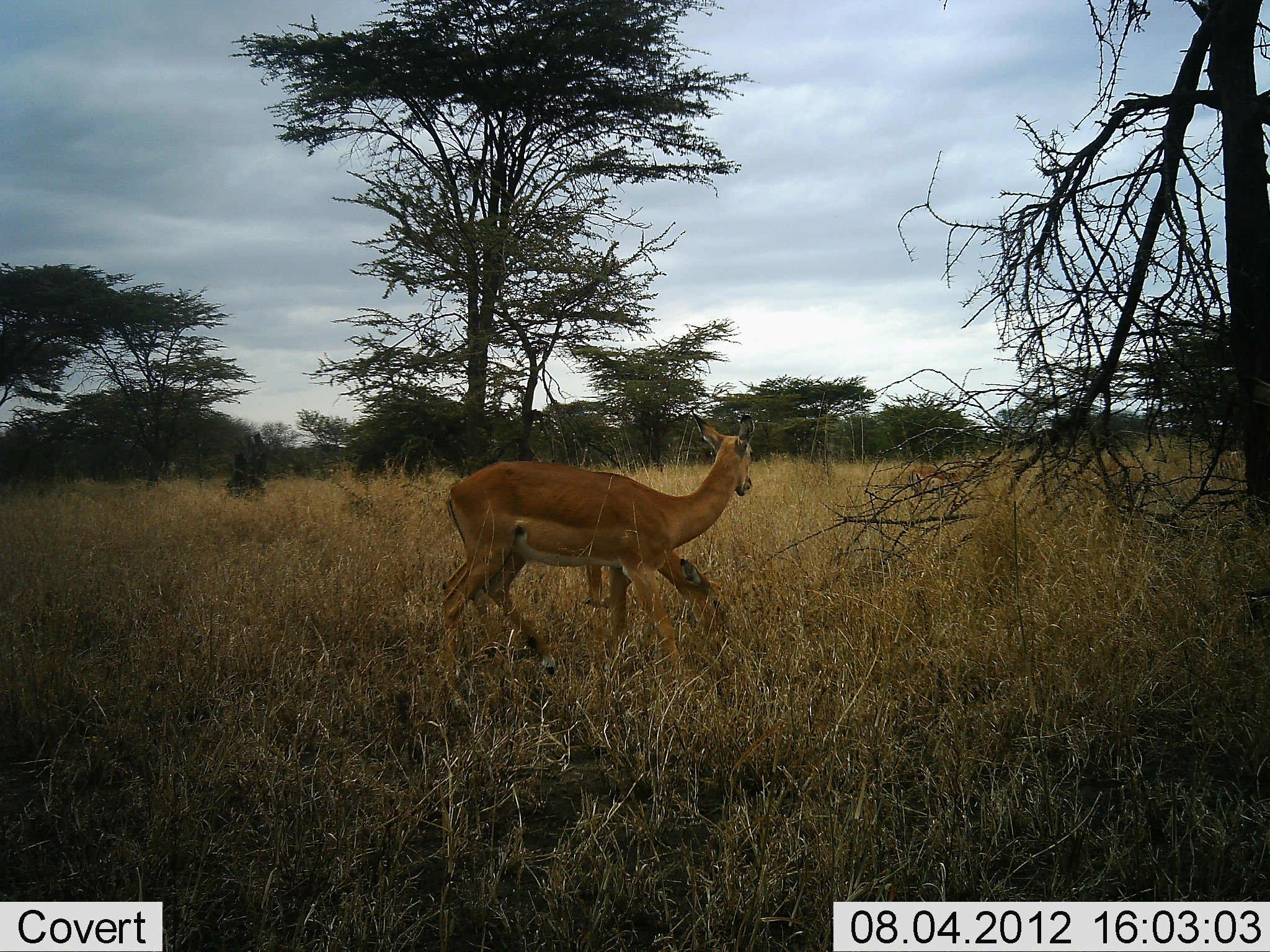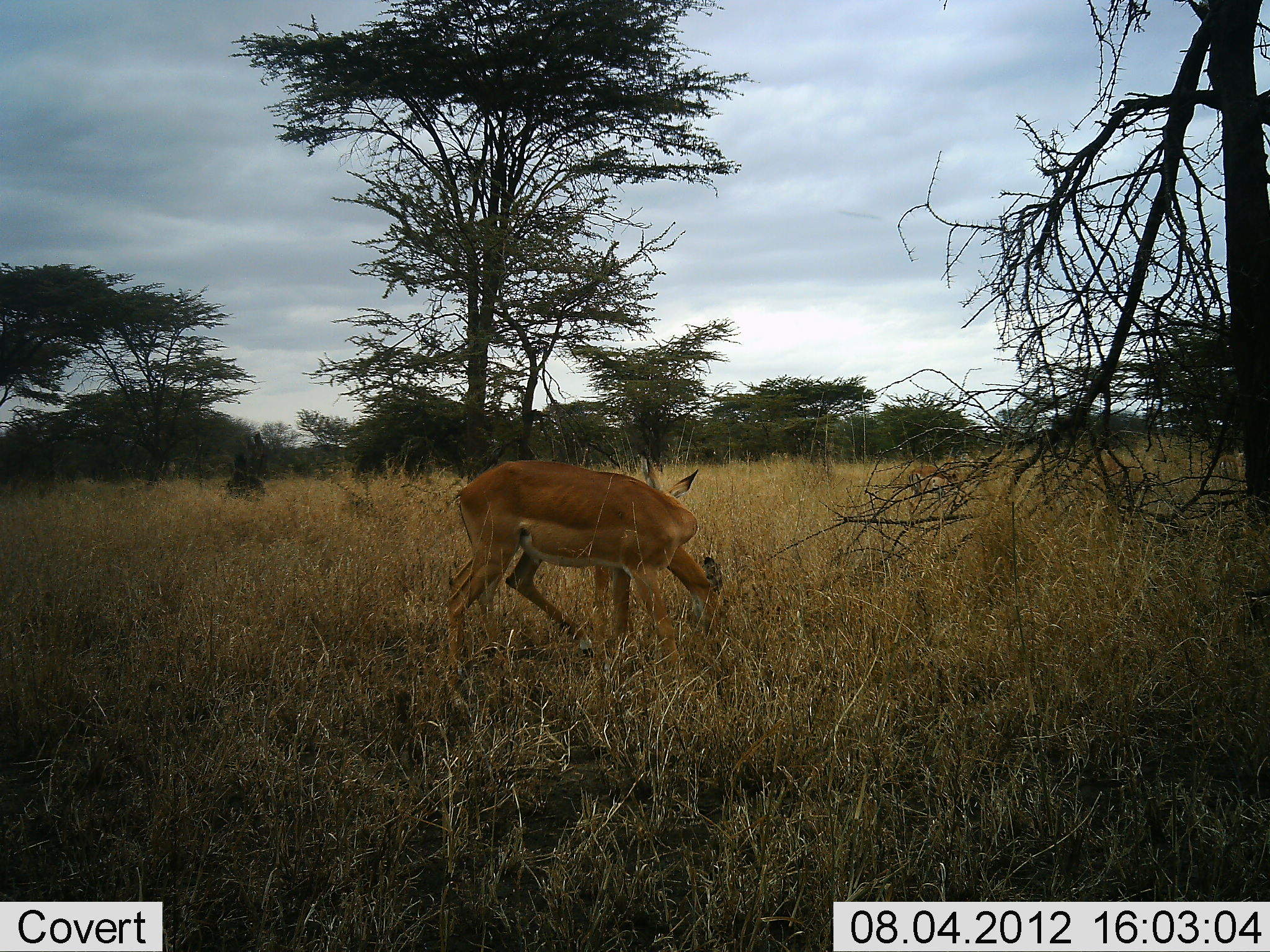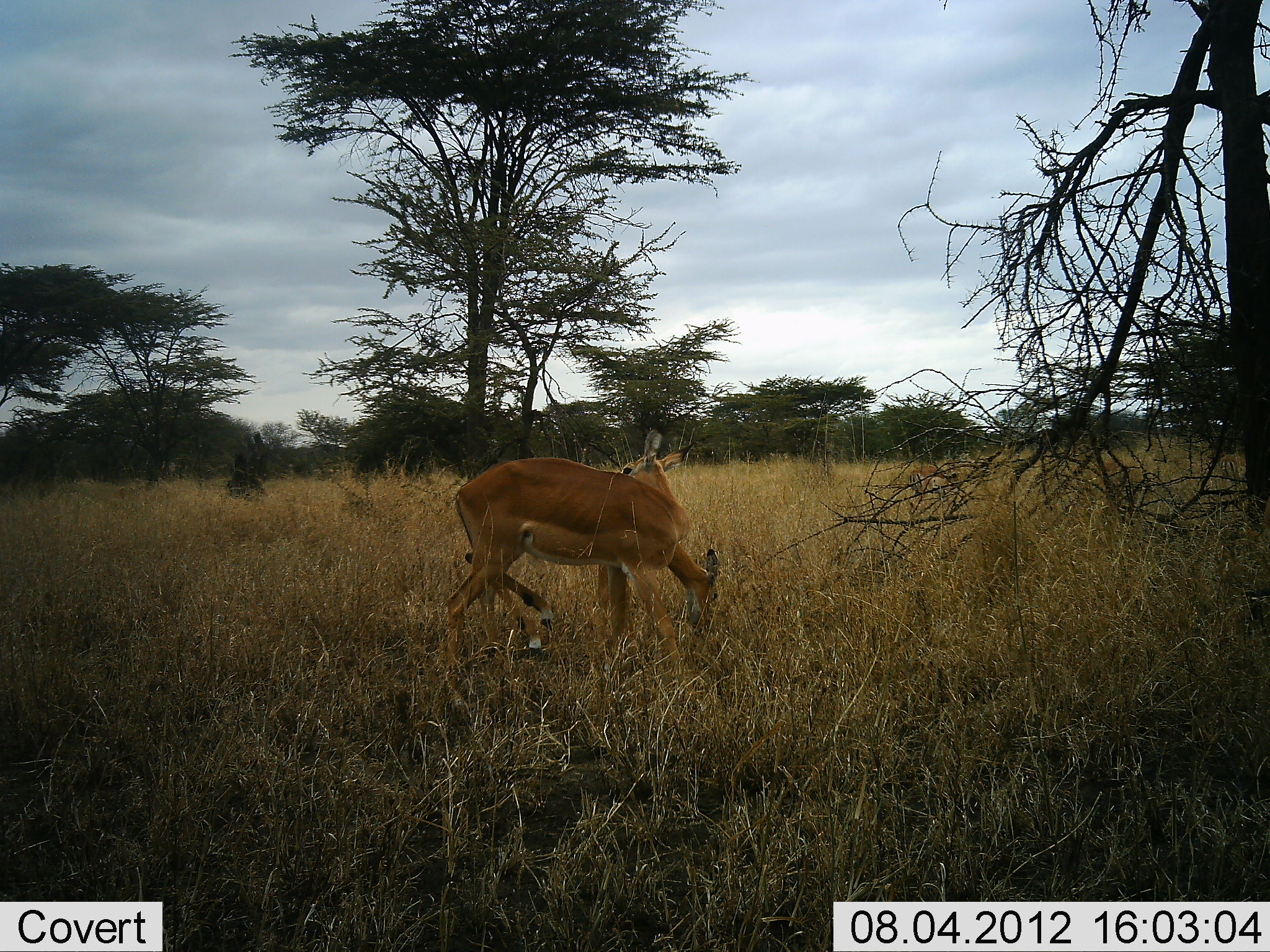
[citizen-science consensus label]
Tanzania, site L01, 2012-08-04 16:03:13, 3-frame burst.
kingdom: Animalia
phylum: Chordata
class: Mammalia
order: Artiodactyla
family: Bovidae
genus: Aepyceros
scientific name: Aepyceros melampus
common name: impala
Impala (Aepyceros melampus), count 2. Behavior (volunteer vote fractions): standing 50%, resting 0%, moving 10%, interacting 30%. Young present (vote fraction): 10%. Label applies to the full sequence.